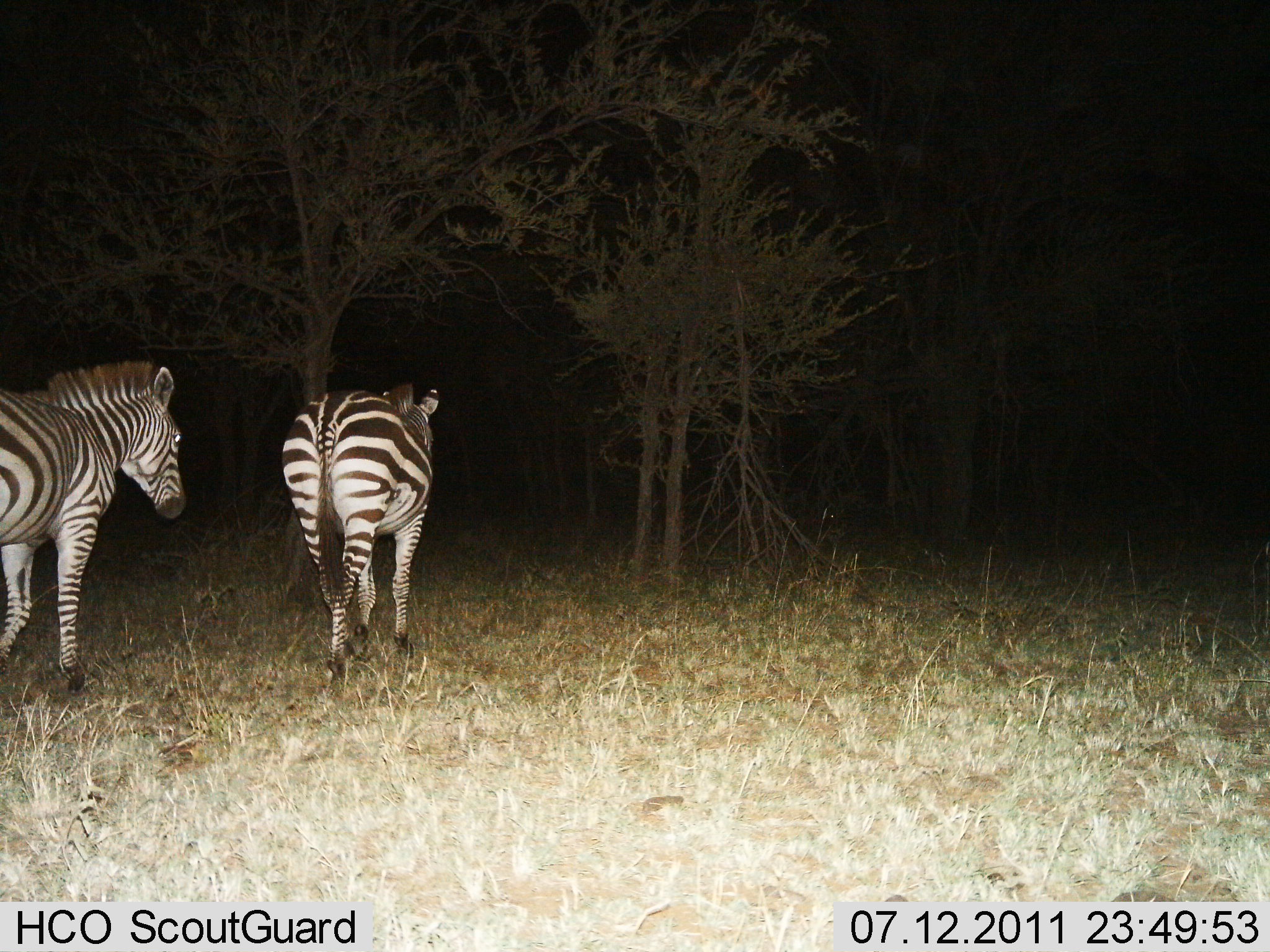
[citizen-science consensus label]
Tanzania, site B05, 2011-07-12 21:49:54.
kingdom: Animalia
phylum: Chordata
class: Mammalia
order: Perissodactyla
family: Equidae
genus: Equus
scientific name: Equus quagga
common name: plains zebra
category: zebra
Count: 2.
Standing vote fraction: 0%.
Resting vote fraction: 0%.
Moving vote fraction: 100%.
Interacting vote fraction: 0%.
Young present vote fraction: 0%.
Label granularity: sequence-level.